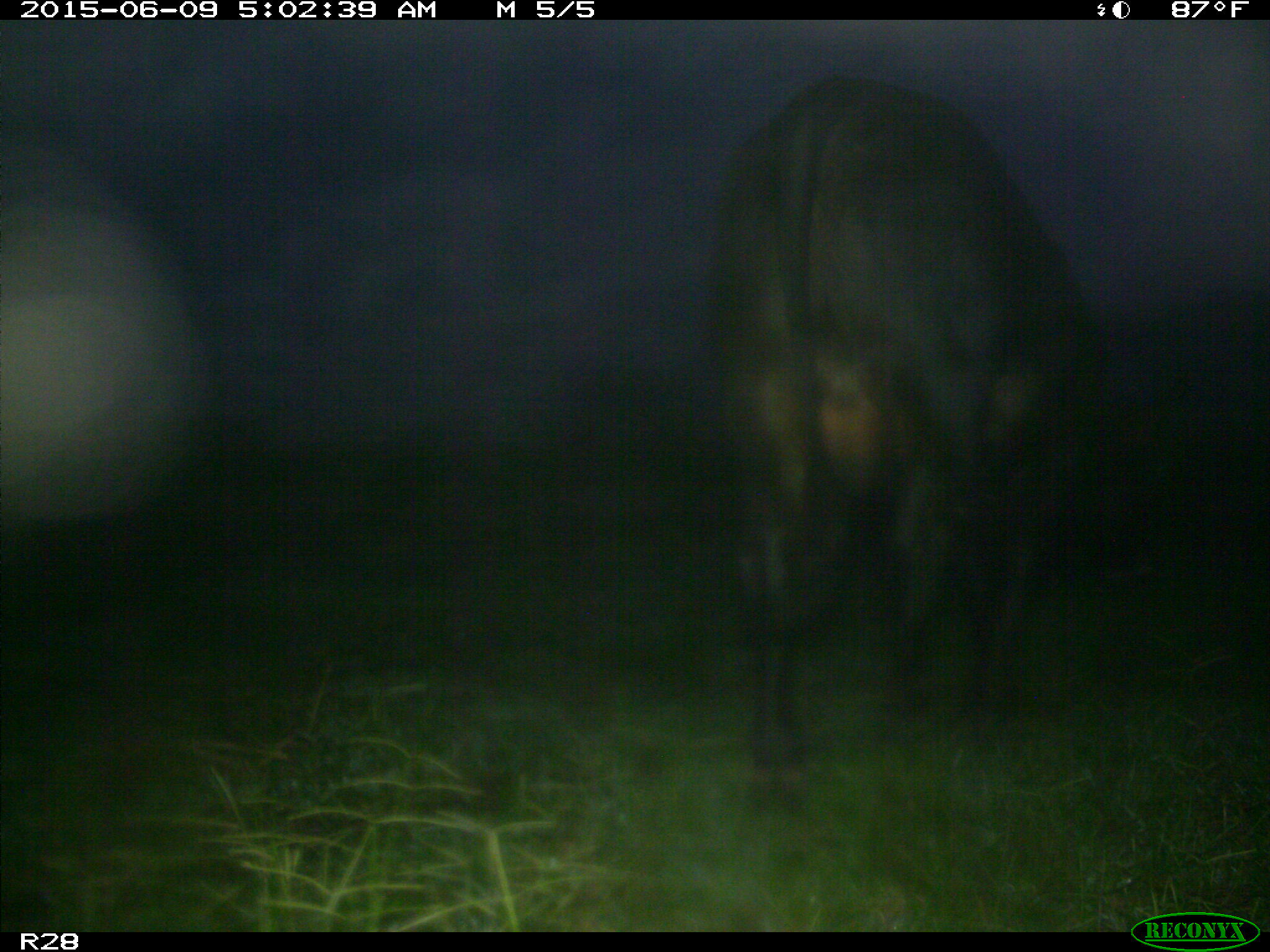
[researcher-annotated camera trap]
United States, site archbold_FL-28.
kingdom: Animalia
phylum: Chordata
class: Mammalia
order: Artiodactyla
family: Bovidae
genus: Bos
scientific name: Bos taurus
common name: domestic cow